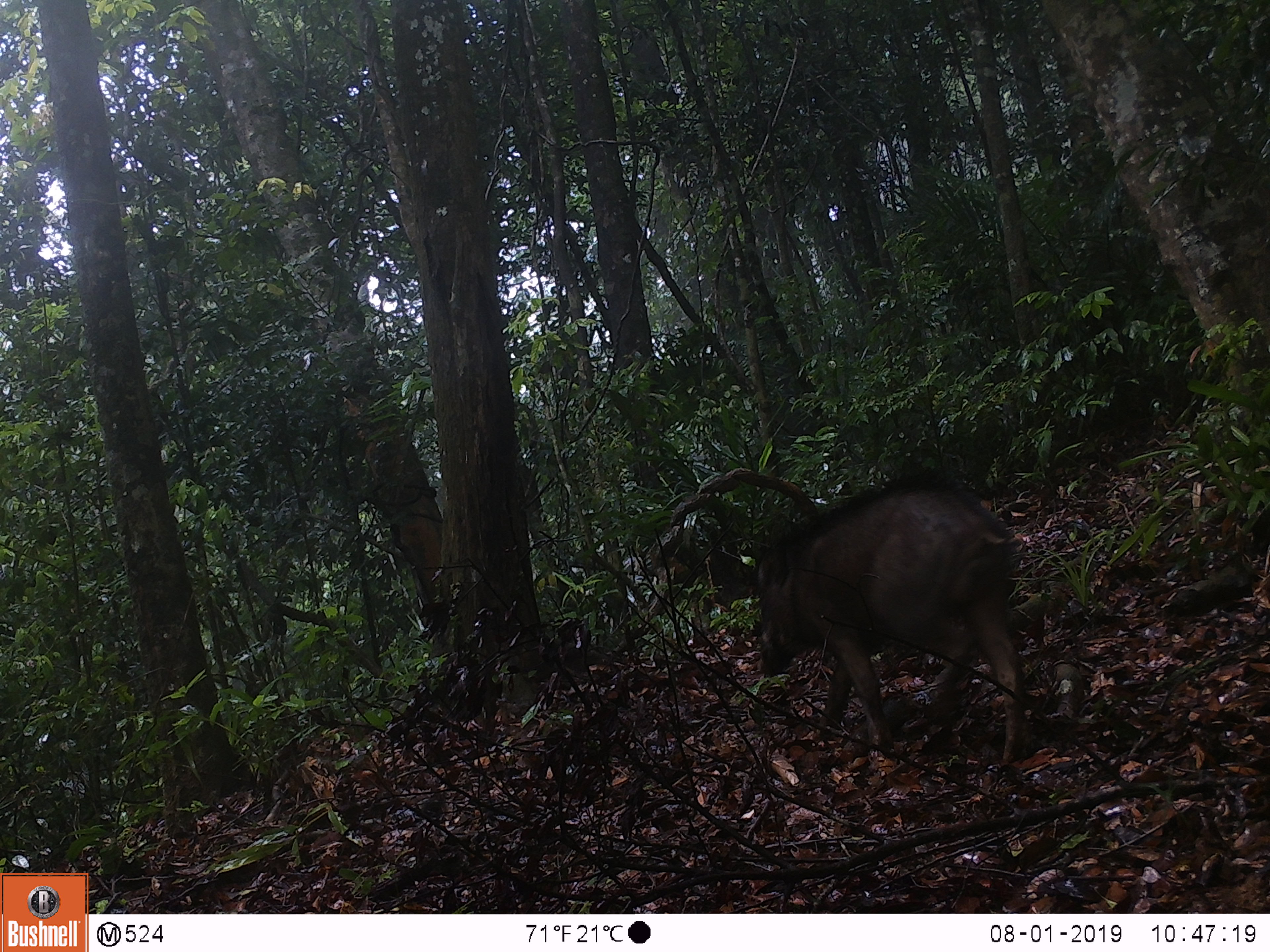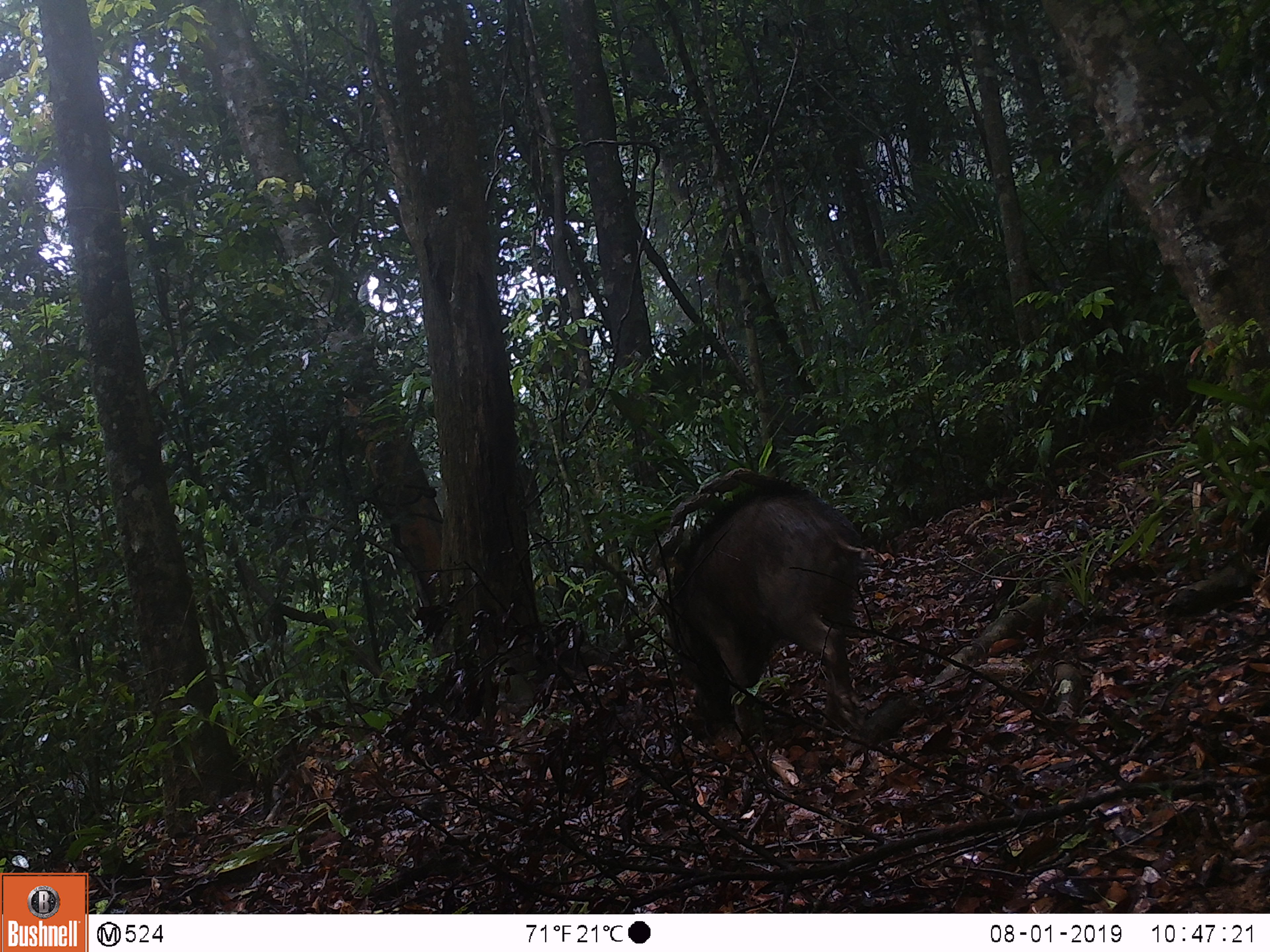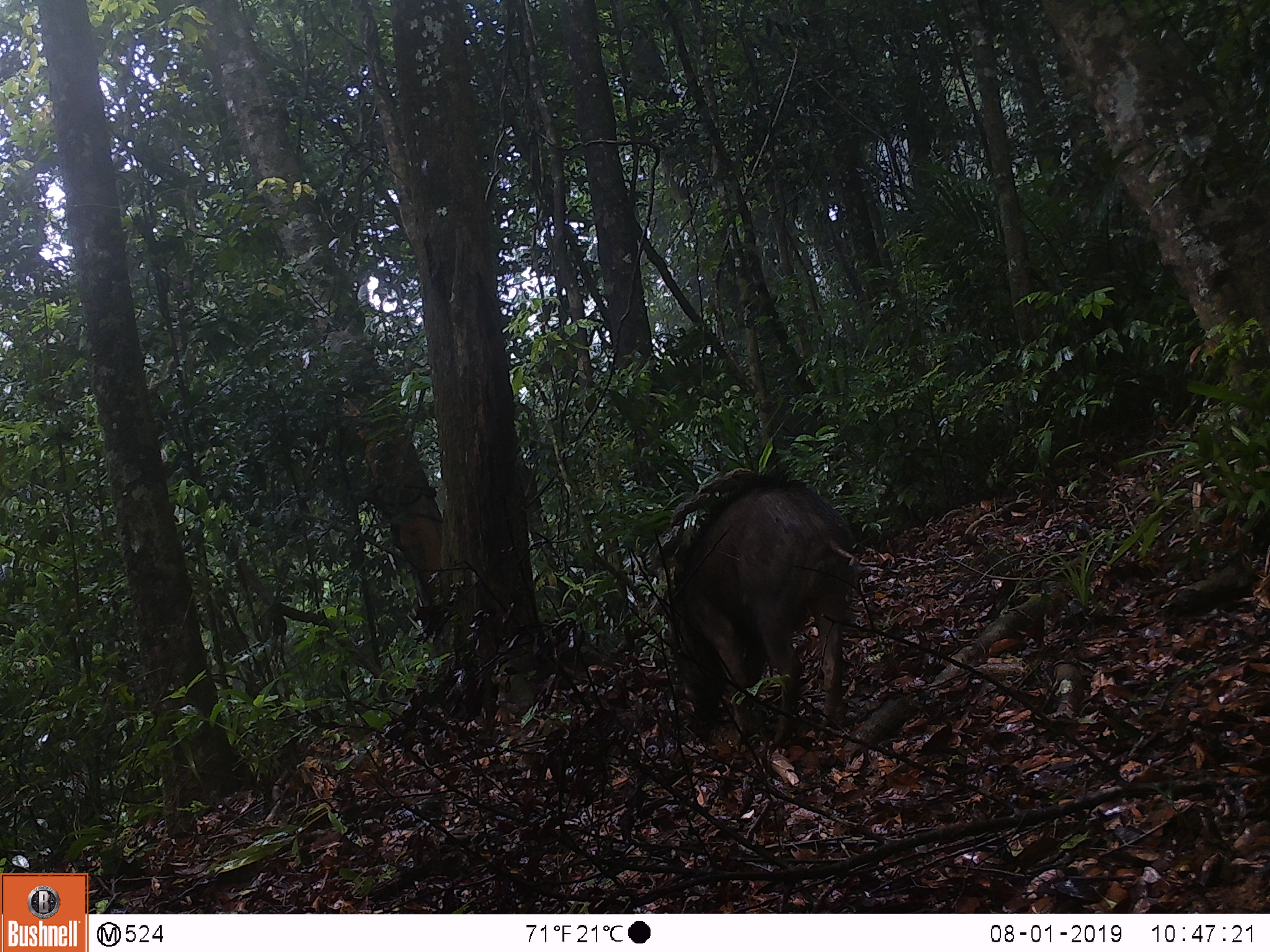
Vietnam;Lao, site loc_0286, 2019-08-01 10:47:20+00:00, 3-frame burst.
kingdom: Animalia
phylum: Chordata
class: Mammalia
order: Artiodactyla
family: Suidae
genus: Sus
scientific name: Sus scrofa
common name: eurasian wild pig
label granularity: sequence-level